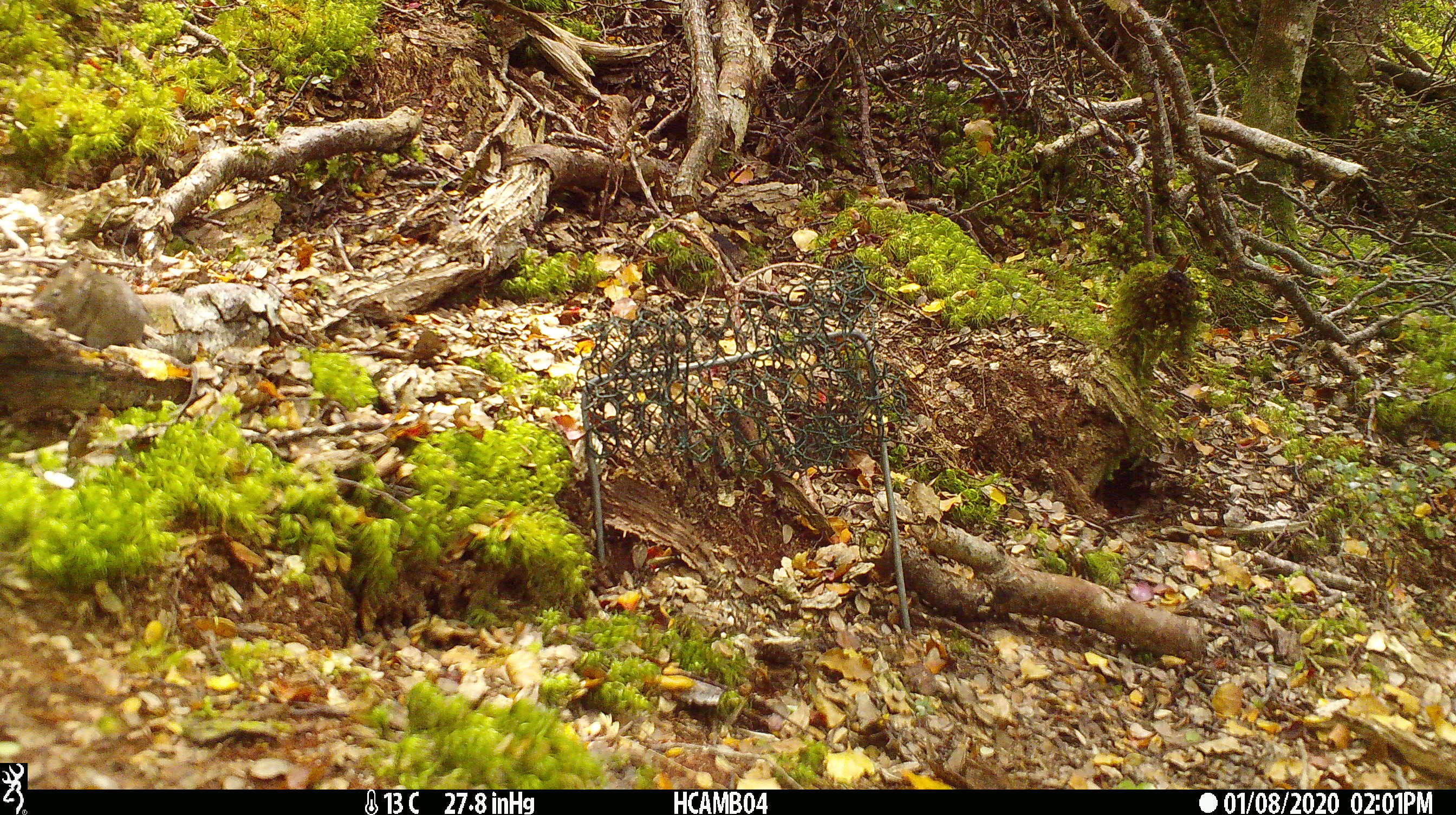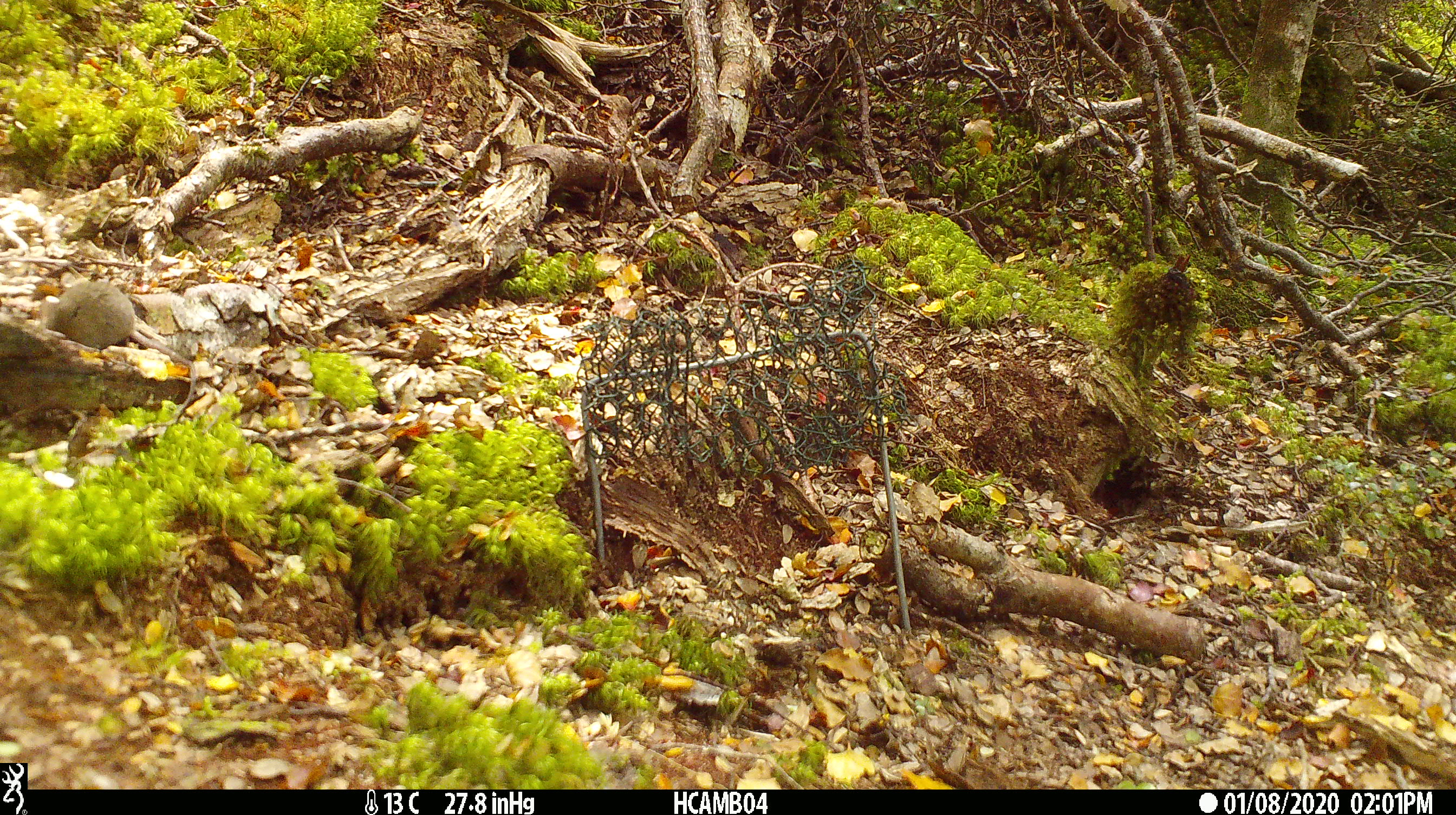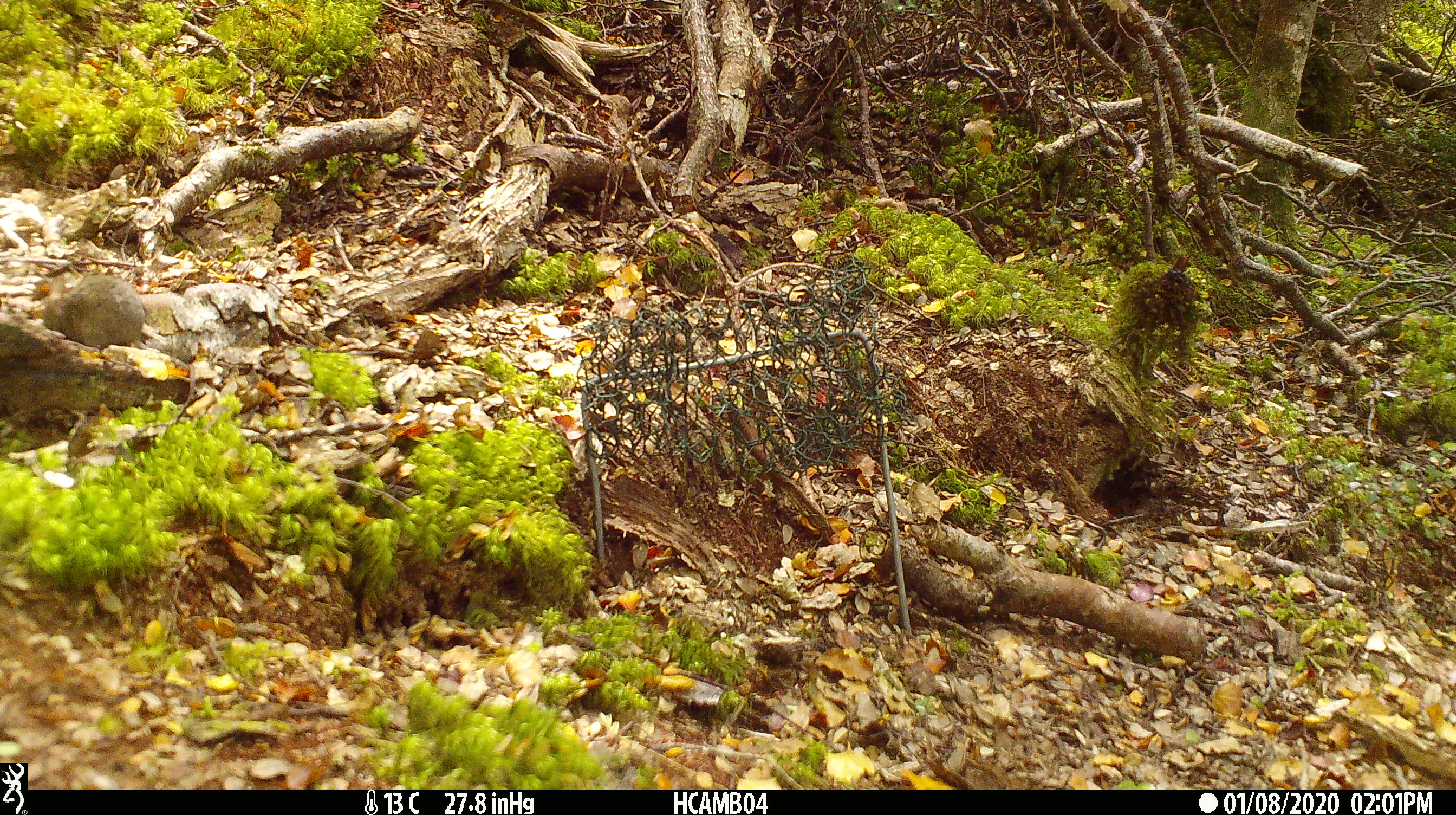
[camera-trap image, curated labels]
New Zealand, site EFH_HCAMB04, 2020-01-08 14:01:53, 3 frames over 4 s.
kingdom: Animalia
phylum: Chordata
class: Mammalia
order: Rodentia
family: Muridae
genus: Mus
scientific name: Mus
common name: mouse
Mouse (Mus).